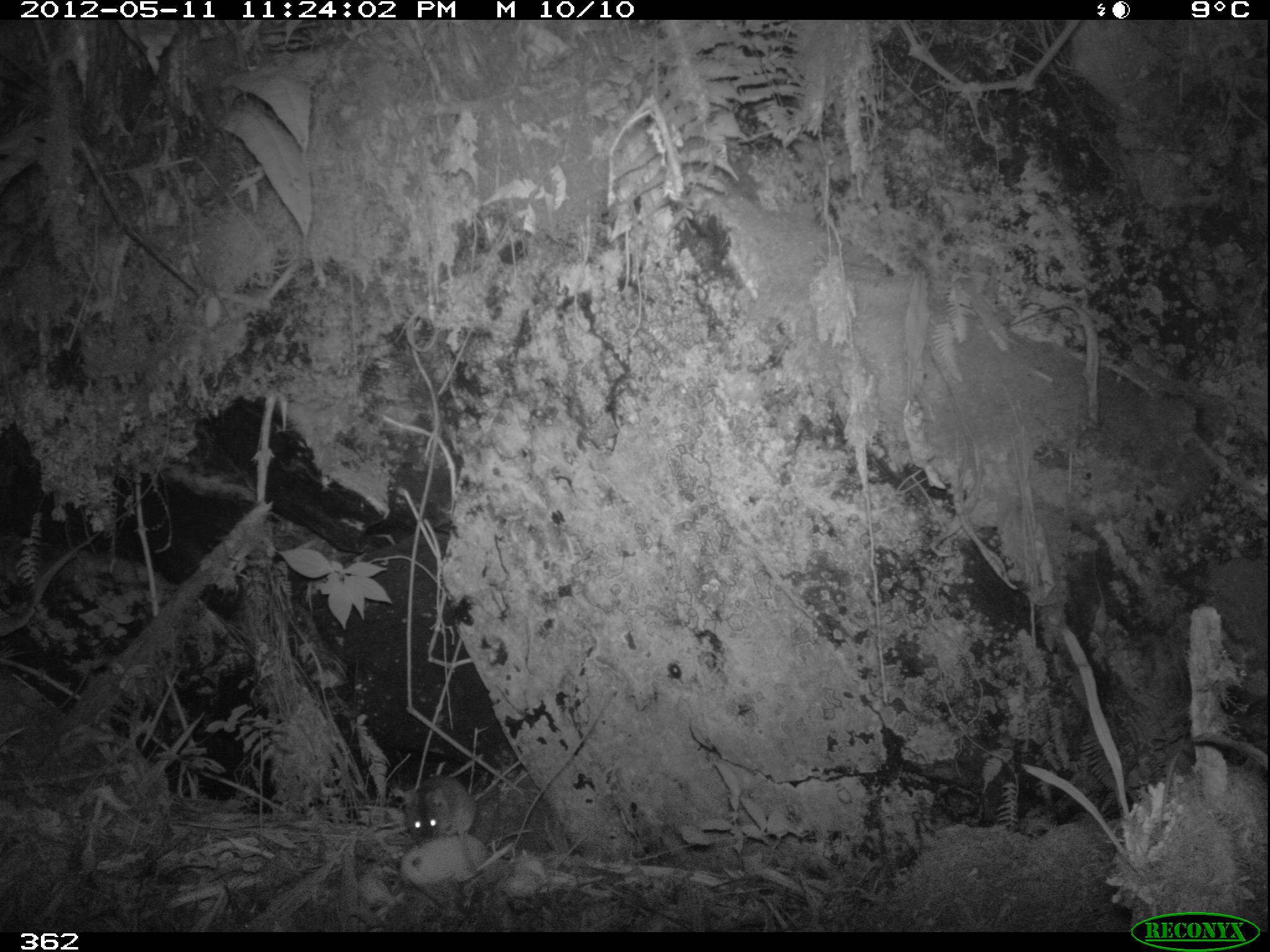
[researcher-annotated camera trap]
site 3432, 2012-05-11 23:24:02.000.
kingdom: Animalia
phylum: Chordata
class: Mammalia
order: Rodentia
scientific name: Rodentia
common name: rodents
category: unknown rodent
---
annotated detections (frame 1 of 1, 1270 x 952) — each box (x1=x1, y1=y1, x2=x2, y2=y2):
unknown rodent: (x1=401, y1=774, x2=481, y2=845)